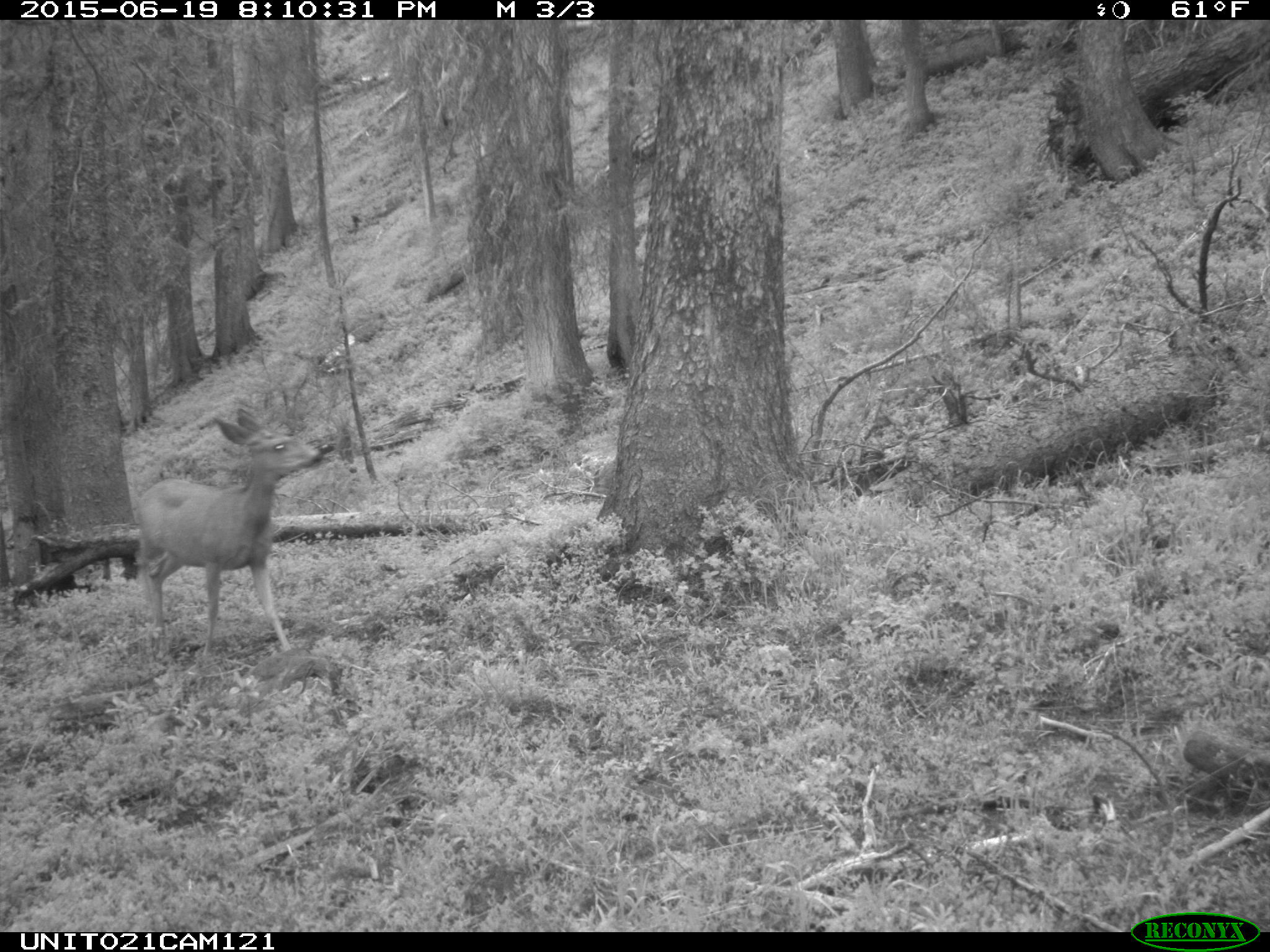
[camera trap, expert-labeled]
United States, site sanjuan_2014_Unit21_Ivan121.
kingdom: Animalia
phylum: Chordata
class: Mammalia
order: Artiodactyla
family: Cervidae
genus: Odocoileus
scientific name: Odocoileus hemionus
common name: mule deer